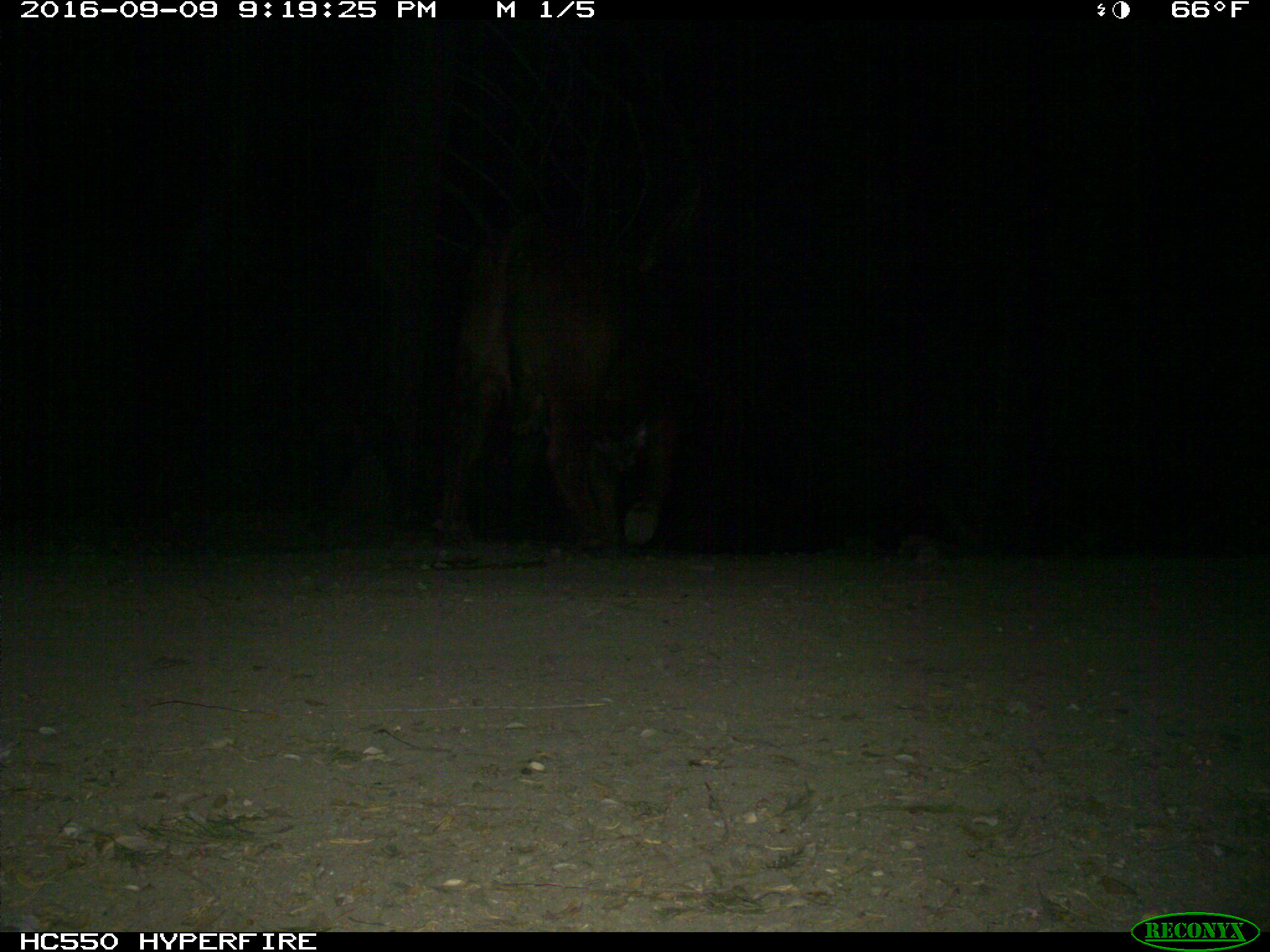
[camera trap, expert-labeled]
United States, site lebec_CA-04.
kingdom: Animalia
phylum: Chordata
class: Mammalia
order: Artiodactyla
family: Bovidae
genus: Bos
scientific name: Bos taurus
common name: domestic cow